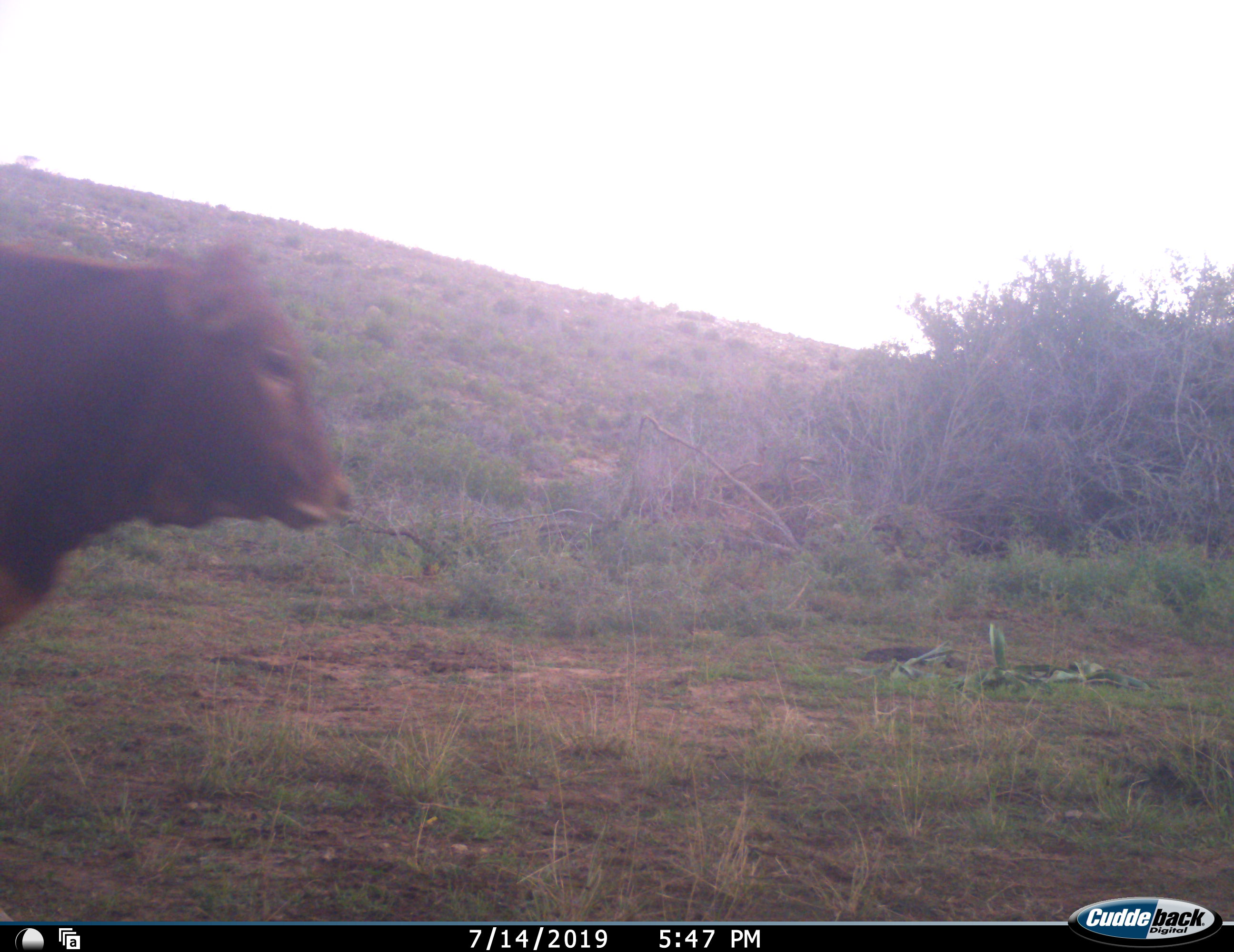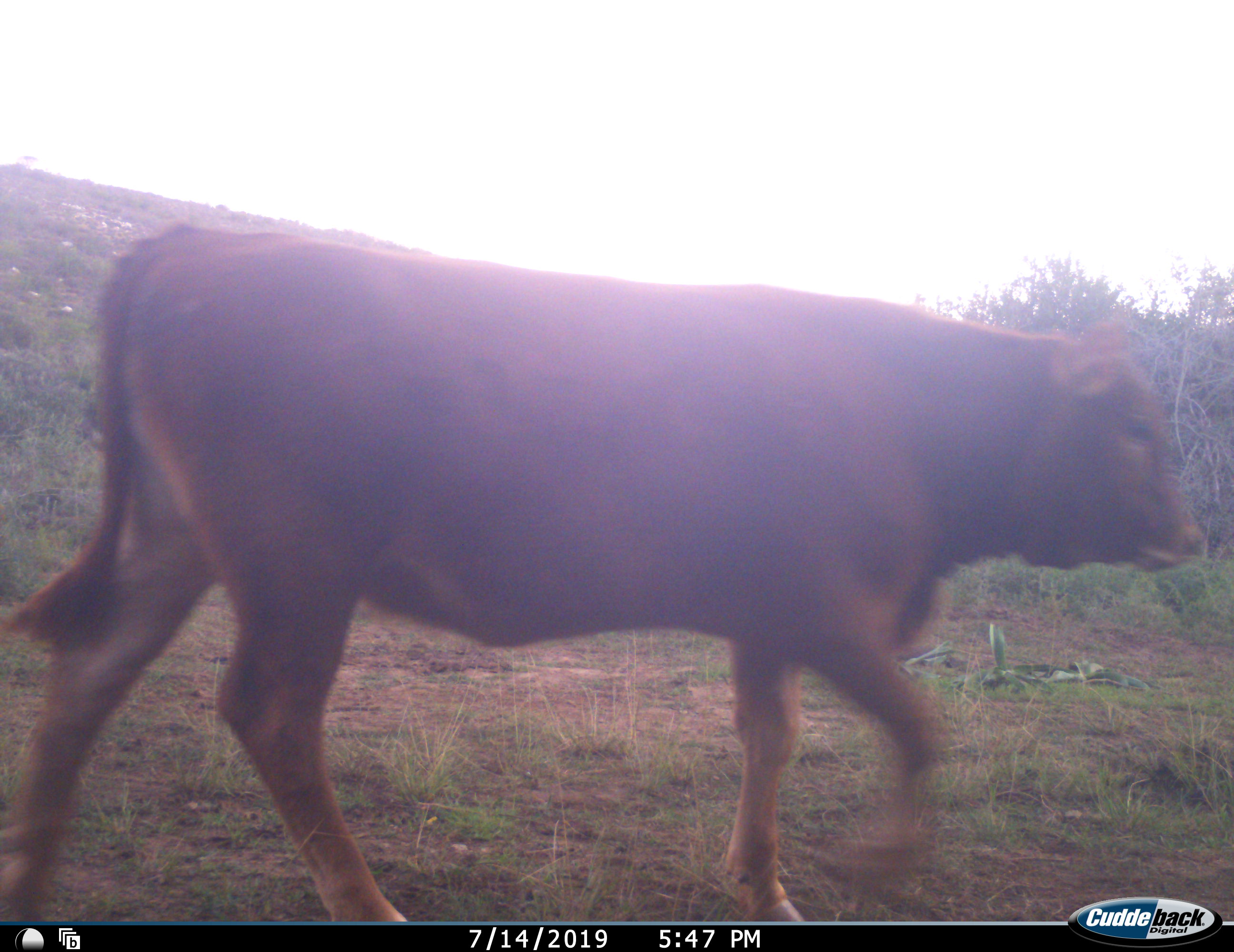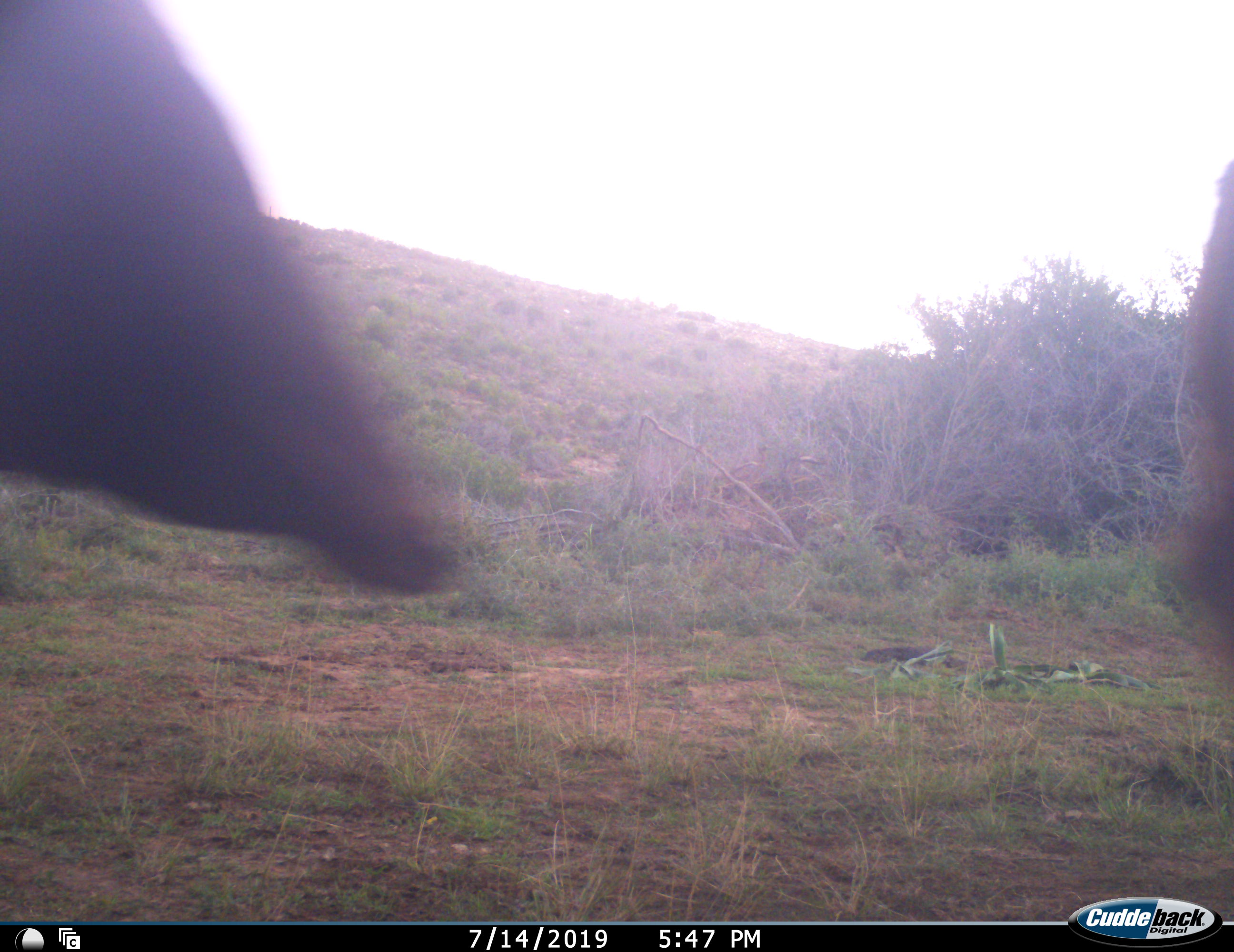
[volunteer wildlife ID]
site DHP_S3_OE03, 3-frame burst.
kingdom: Animalia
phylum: Chordata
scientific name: Vertebrata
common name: domestic animal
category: domesticanimal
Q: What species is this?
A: Domesticanimal (domestic animal) (Vertebrata).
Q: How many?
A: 2.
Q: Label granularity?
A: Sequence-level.